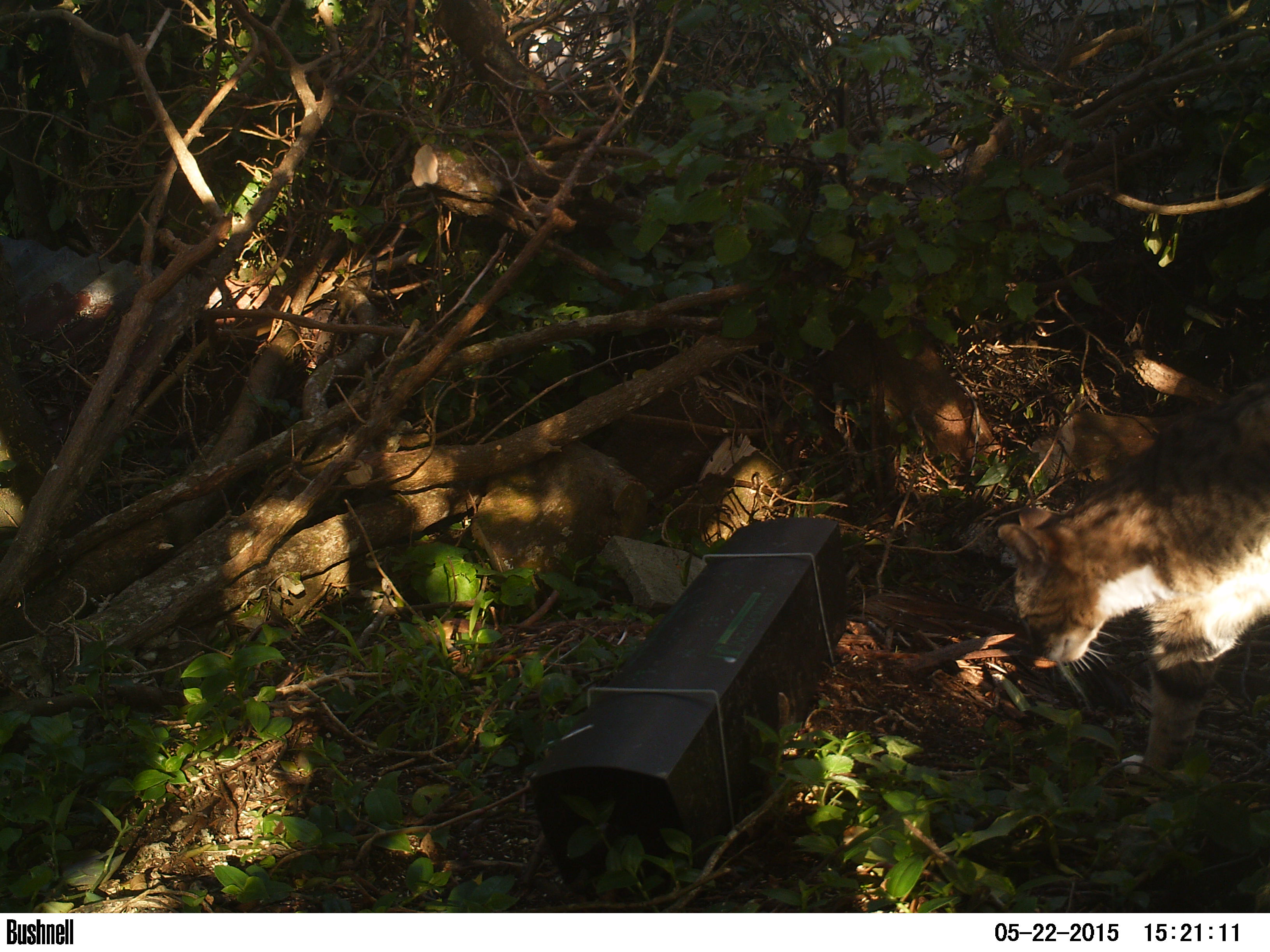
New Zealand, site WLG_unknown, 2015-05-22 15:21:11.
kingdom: Animalia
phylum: Chordata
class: Mammalia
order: Carnivora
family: Felidae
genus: Felis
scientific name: Felis catus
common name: domestic cat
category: cat